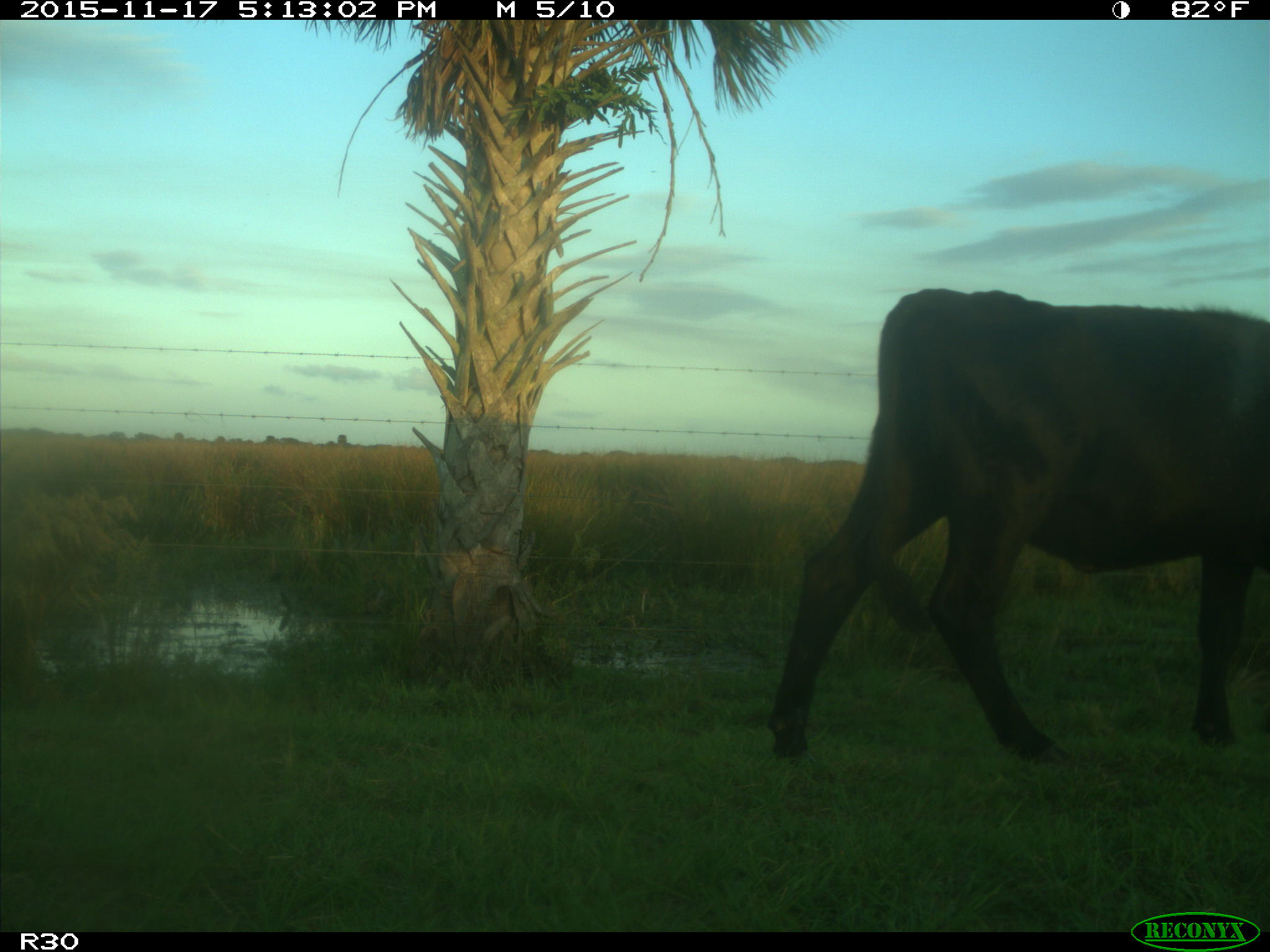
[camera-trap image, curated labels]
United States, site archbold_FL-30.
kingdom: Animalia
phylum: Chordata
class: Mammalia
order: Artiodactyla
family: Bovidae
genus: Bos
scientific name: Bos taurus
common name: domestic cow